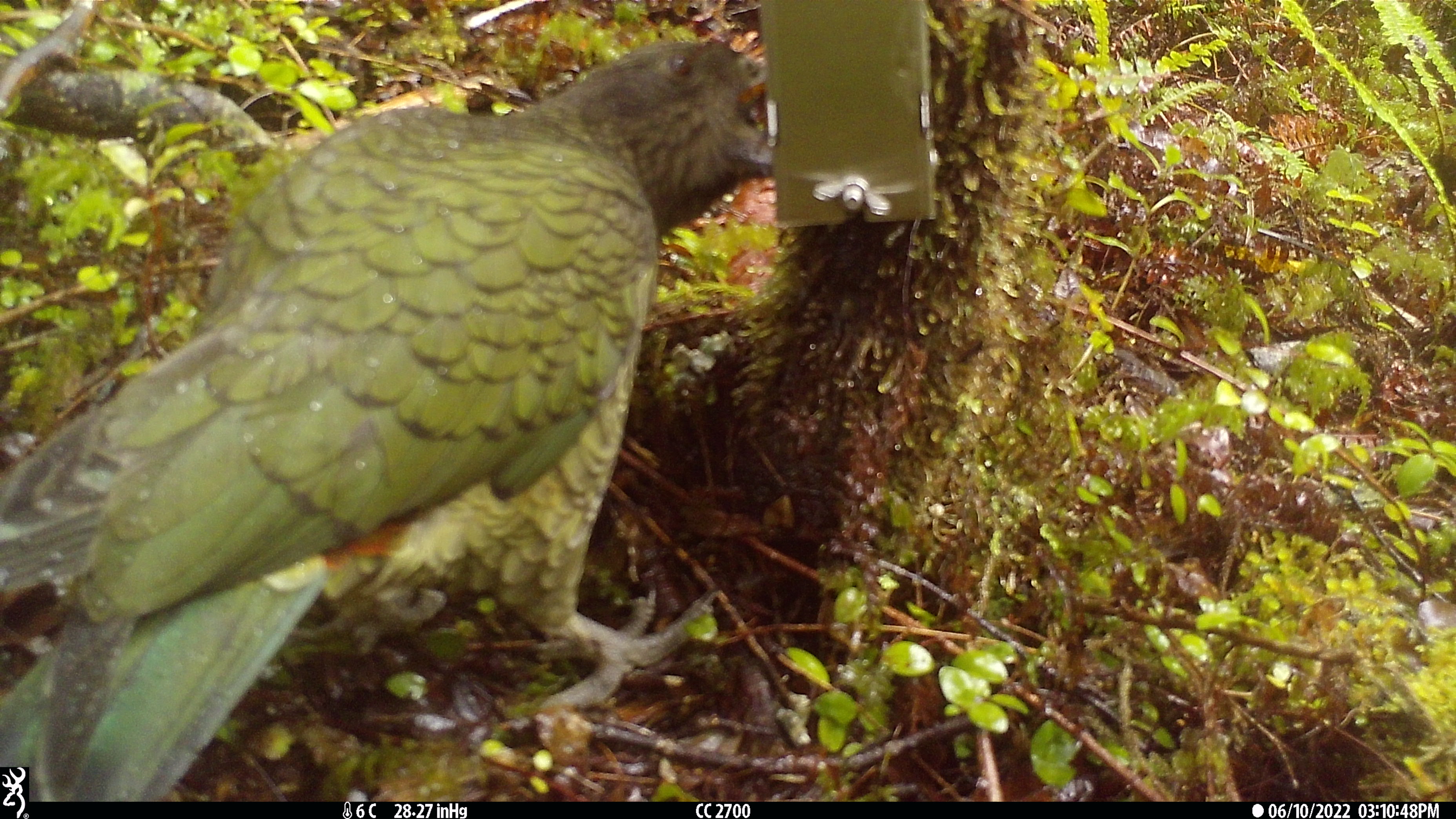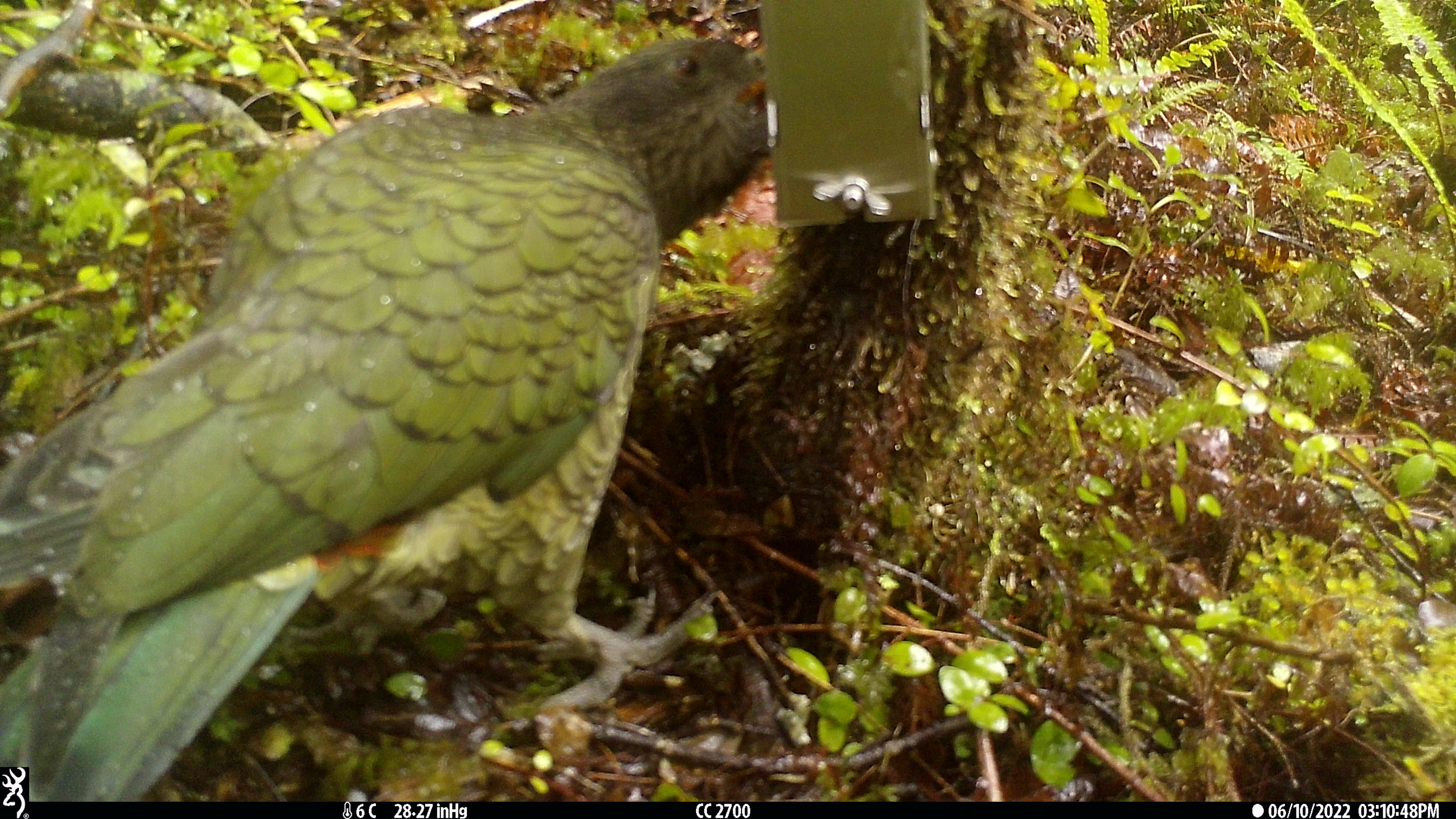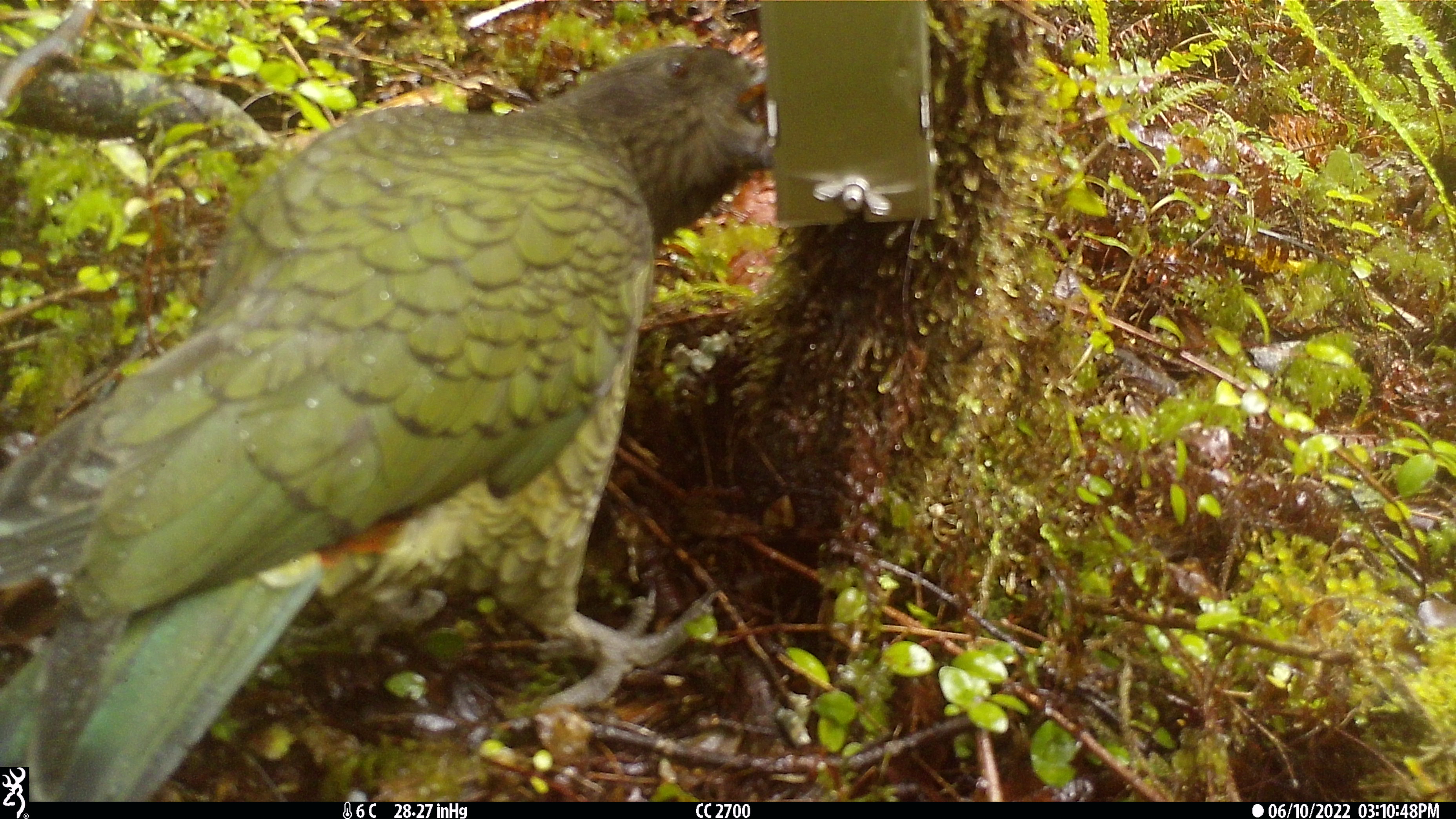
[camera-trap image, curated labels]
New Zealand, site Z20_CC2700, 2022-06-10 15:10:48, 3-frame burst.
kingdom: Animalia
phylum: Chordata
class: Aves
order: Psittaciformes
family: Strigopidae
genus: Nestor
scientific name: Nestor notabilis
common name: kea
Kea (Nestor notabilis).